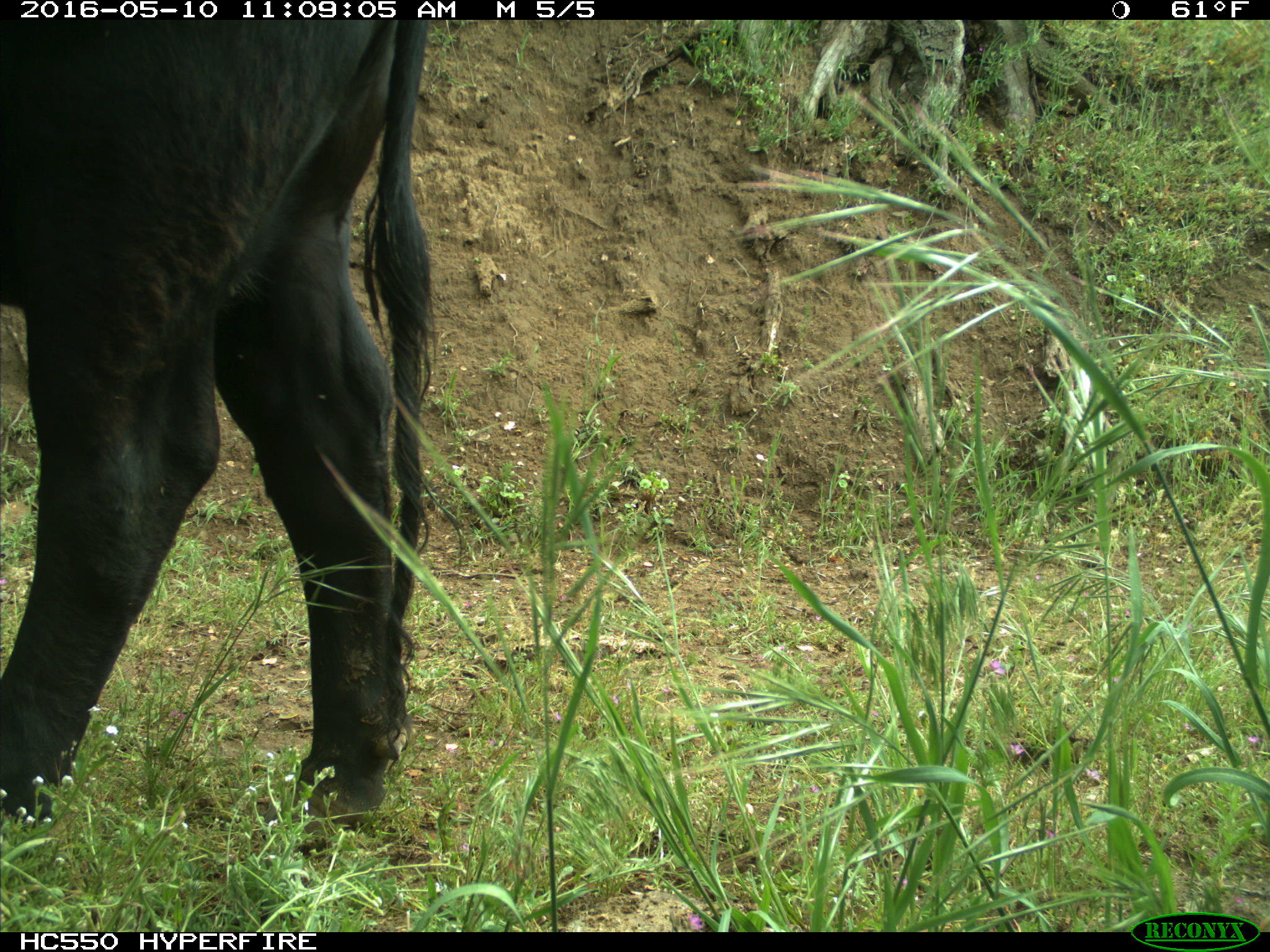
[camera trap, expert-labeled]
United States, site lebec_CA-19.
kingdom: Animalia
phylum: Chordata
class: Mammalia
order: Artiodactyla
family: Bovidae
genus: Bos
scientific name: Bos taurus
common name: domestic cow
Bos taurus (domestic cow).